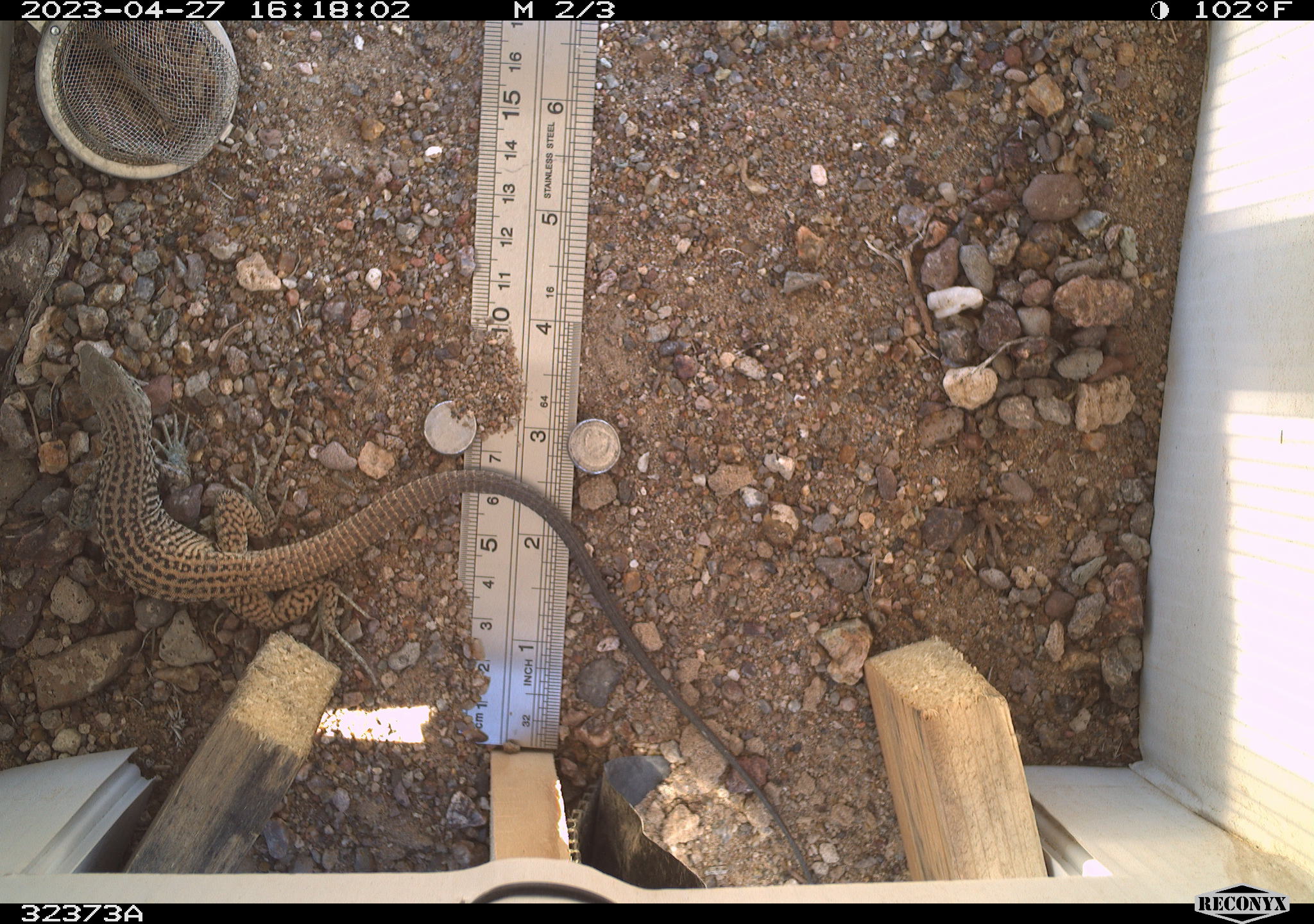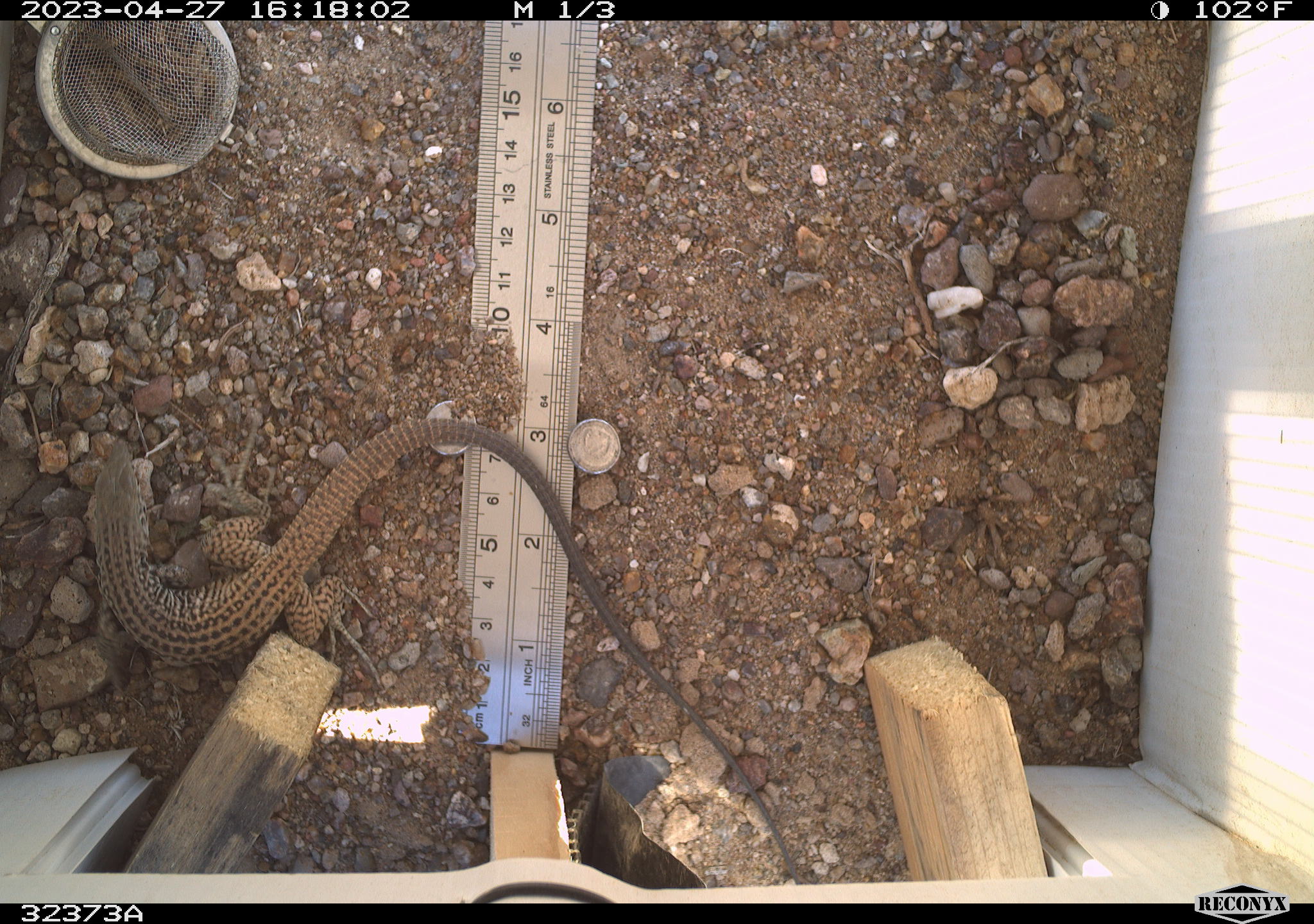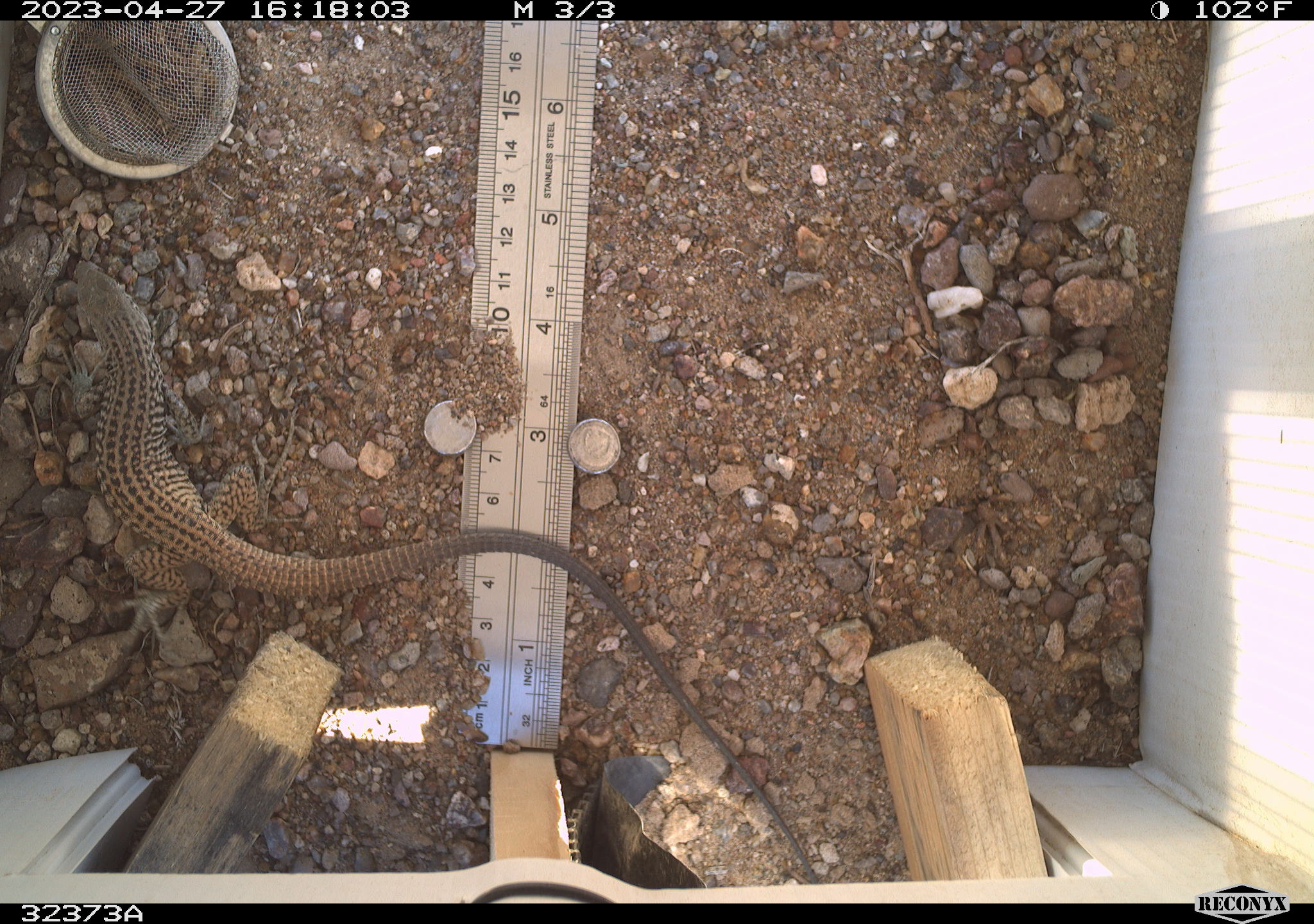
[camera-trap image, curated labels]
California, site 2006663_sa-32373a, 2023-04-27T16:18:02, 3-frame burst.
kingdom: Animalia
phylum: Chordata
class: Reptilia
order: Squamata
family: Teiidae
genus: Aspidoscelis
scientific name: Aspidoscelis tigris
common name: western whiptail